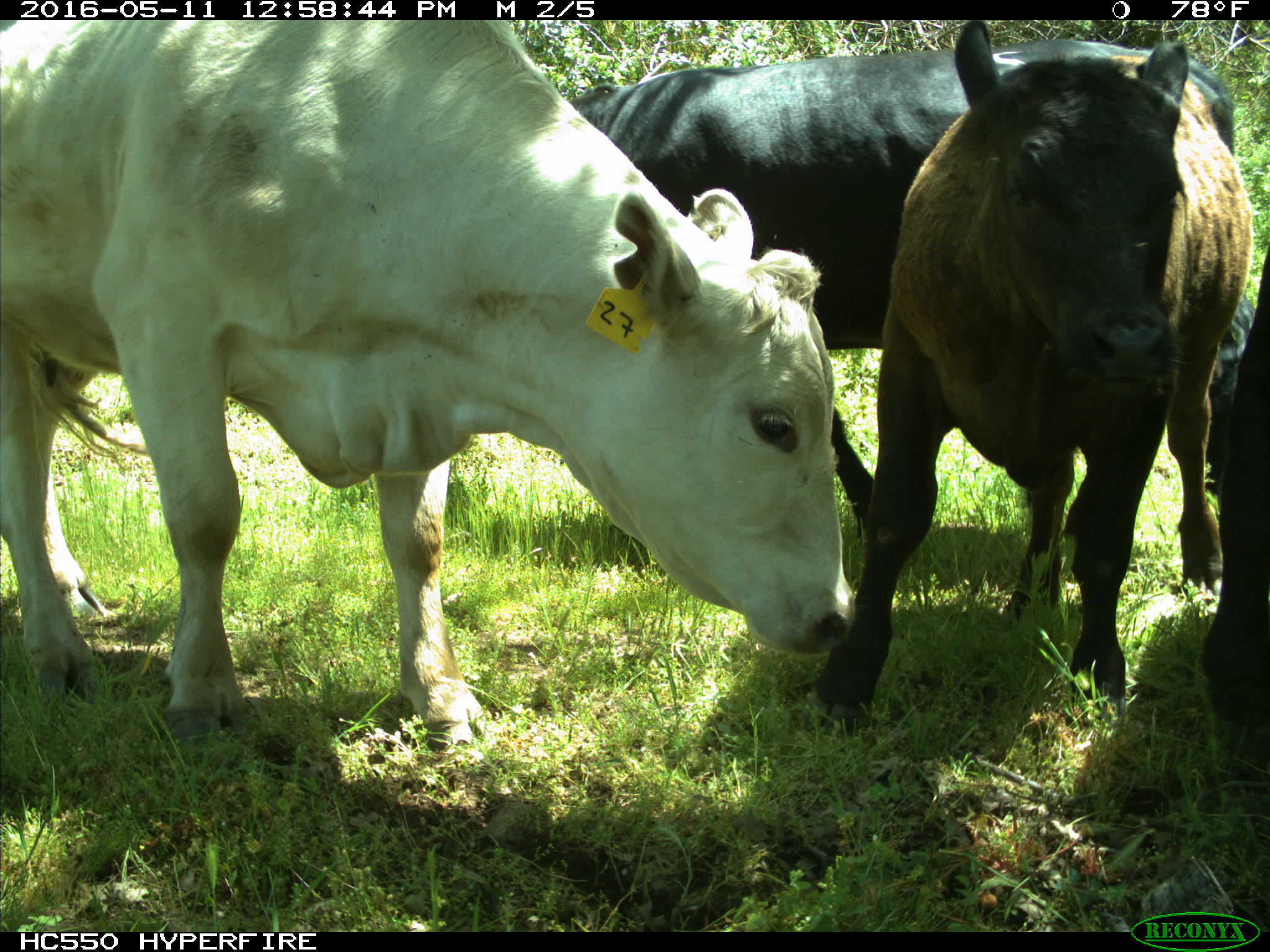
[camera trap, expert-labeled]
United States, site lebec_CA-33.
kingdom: Animalia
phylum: Chordata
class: Mammalia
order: Artiodactyla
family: Bovidae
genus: Bos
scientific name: Bos taurus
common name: domestic cow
Bos taurus (domestic cow).